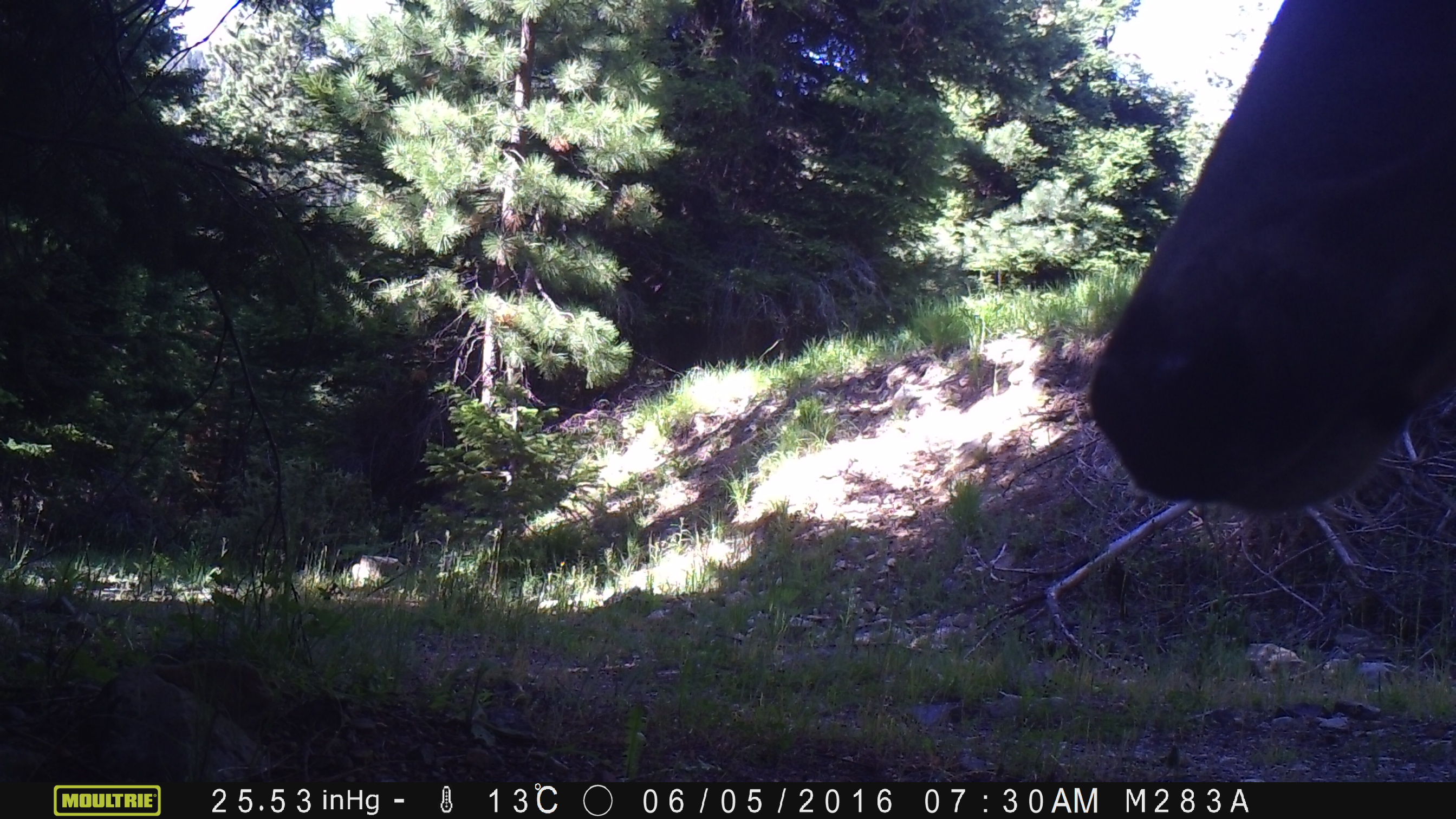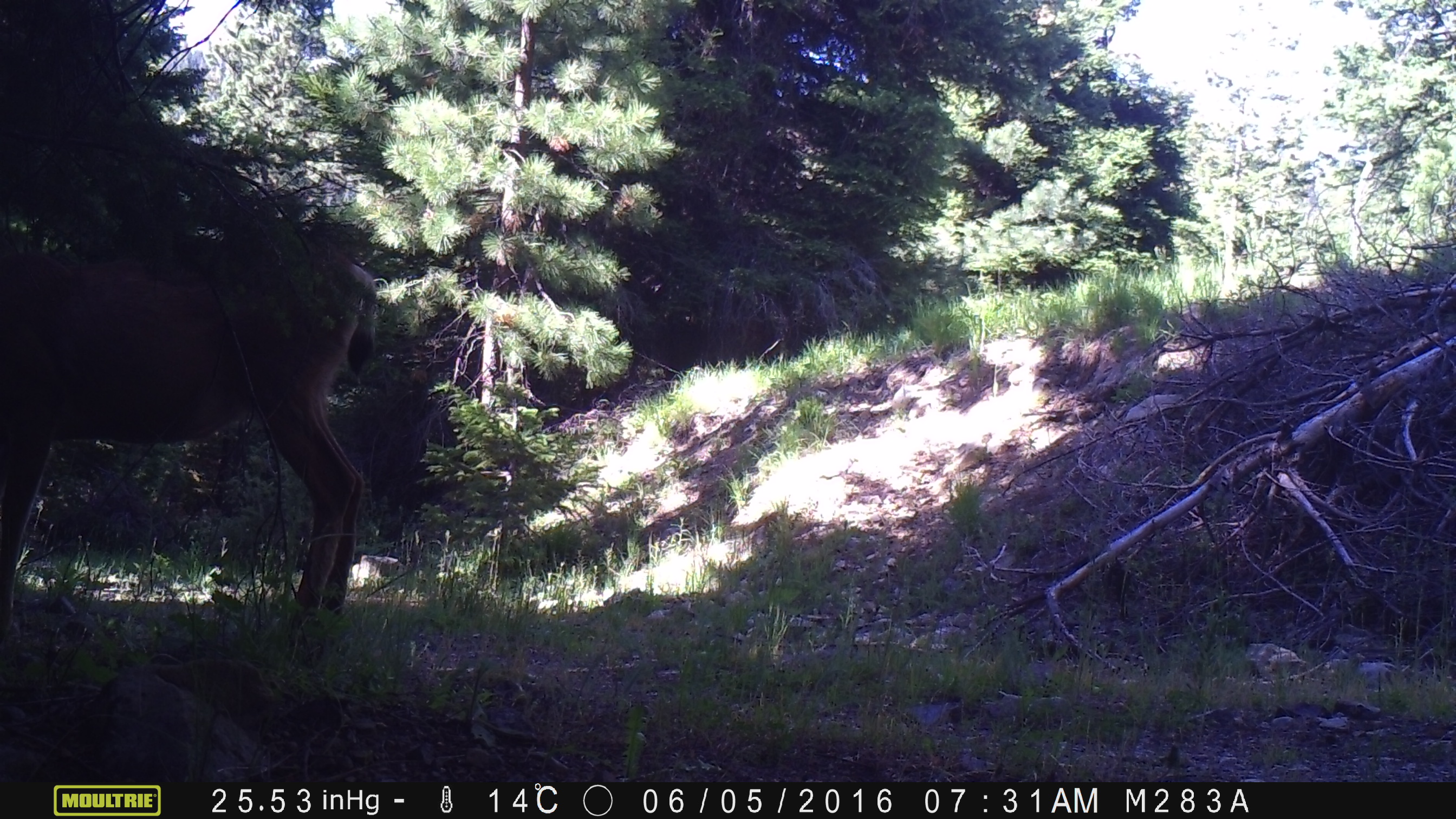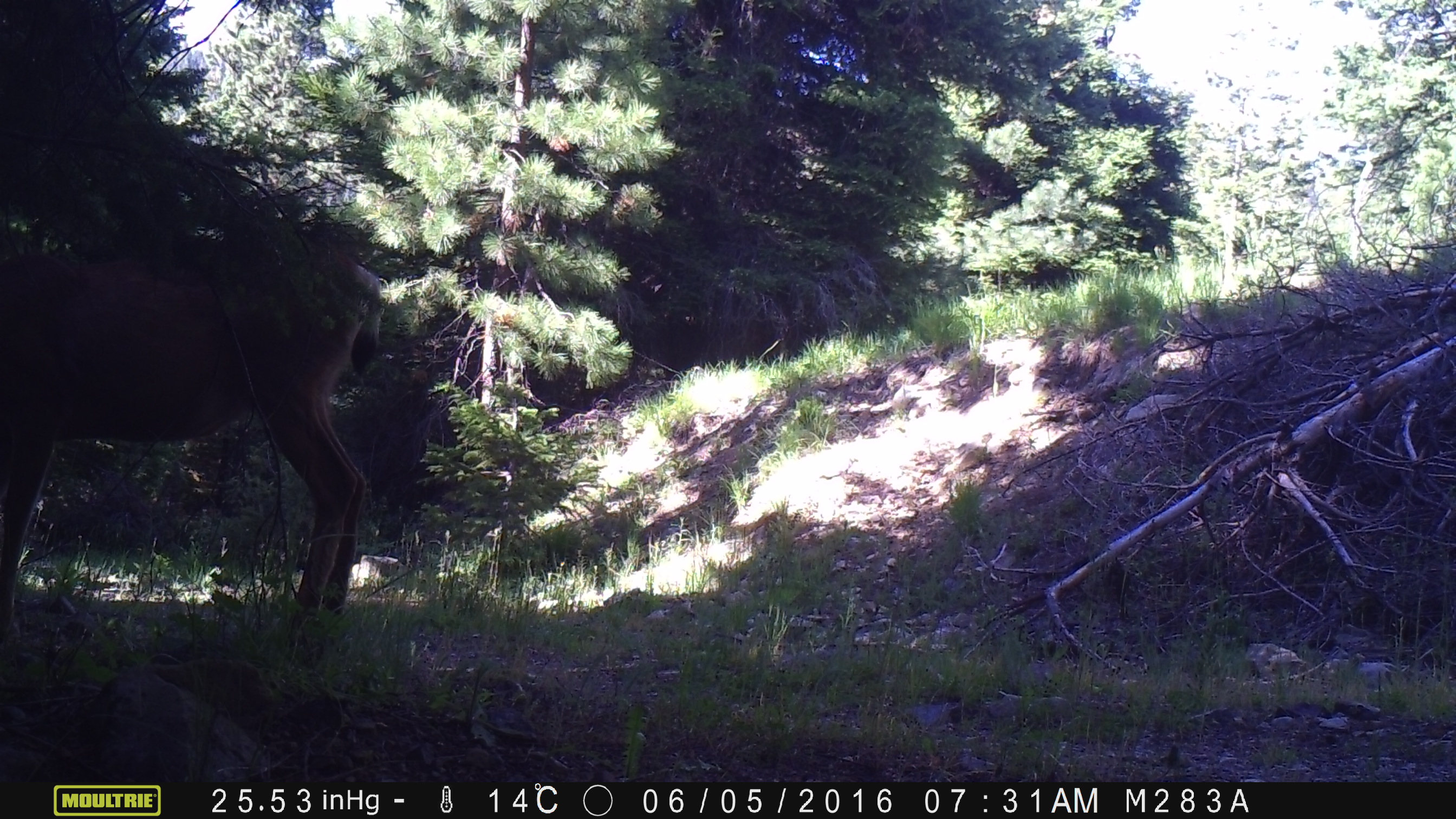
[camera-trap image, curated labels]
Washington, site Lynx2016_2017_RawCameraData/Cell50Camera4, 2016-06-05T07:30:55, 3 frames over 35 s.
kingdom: Animalia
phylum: Chordata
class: Mammalia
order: Artiodactyla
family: Cervidae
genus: Odocoileus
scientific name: Odocoileus hemionus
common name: mule deer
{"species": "Odocoileus hemionus (mule deer)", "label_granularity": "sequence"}